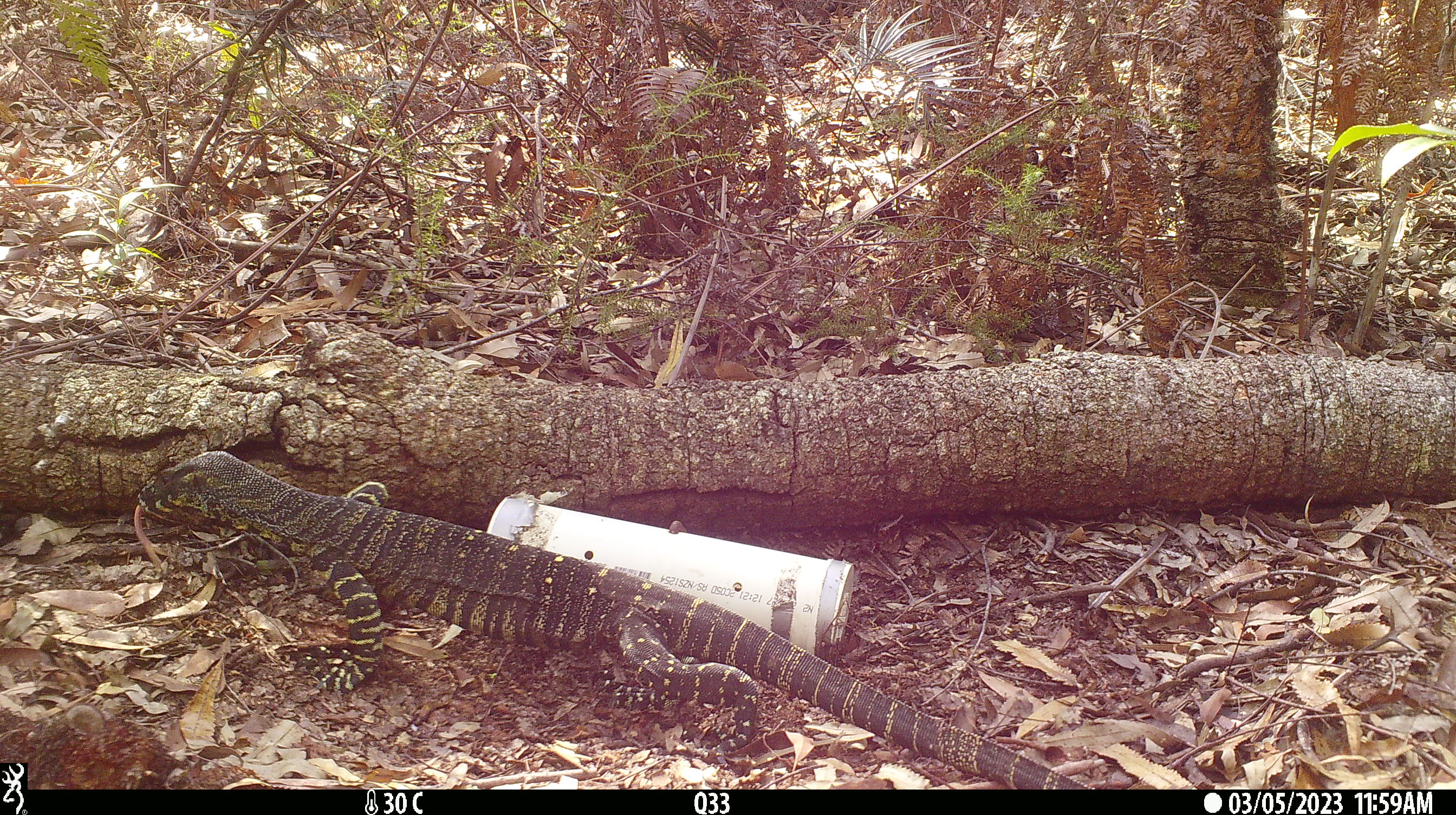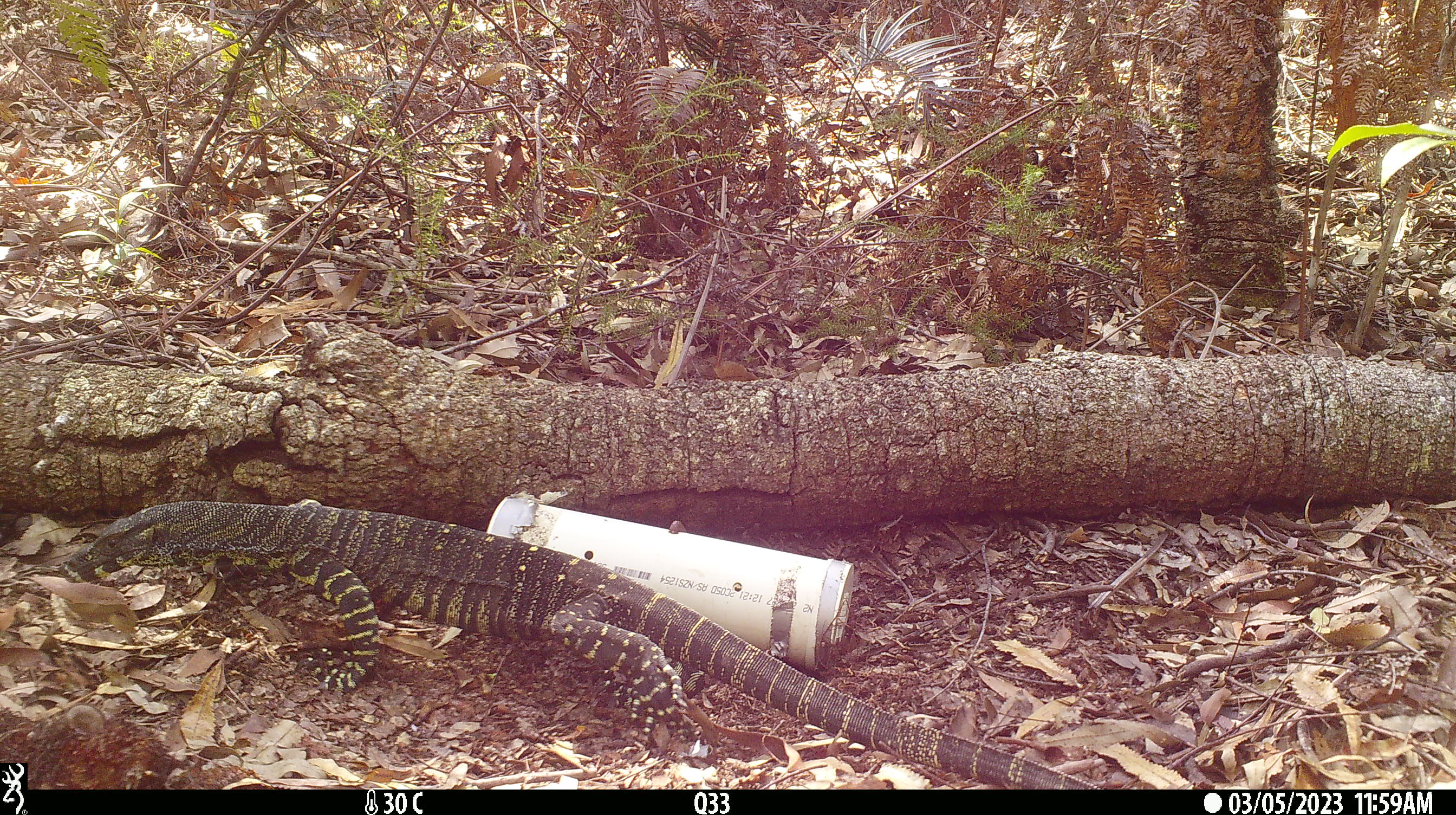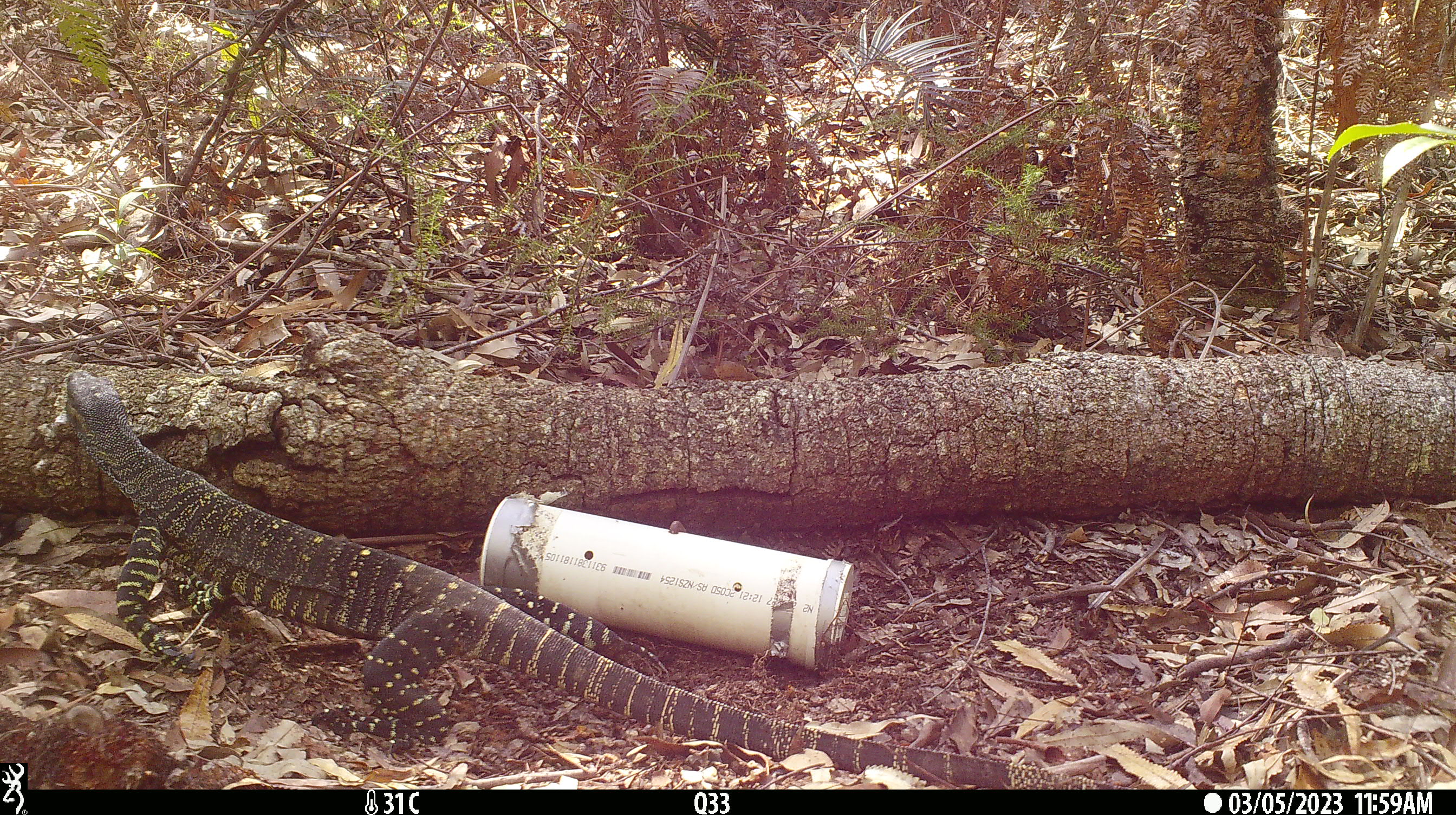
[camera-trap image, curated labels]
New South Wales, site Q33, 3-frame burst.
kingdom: Animalia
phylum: Chordata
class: Reptilia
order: Squamata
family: Varanidae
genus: Varanus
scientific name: Varanus varius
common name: lace monitor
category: goanna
Goanna (lace monitor) (Varanus varius).